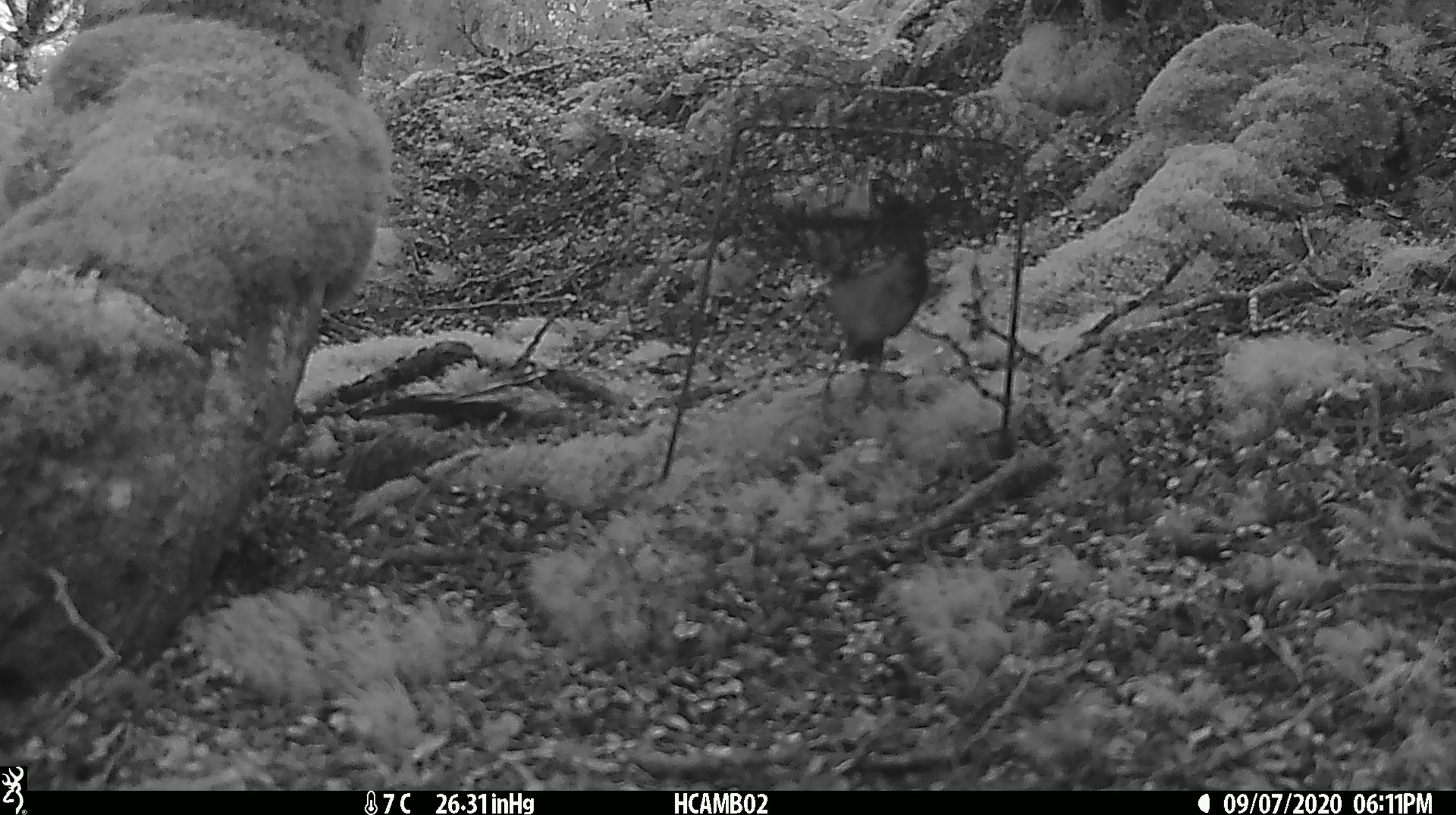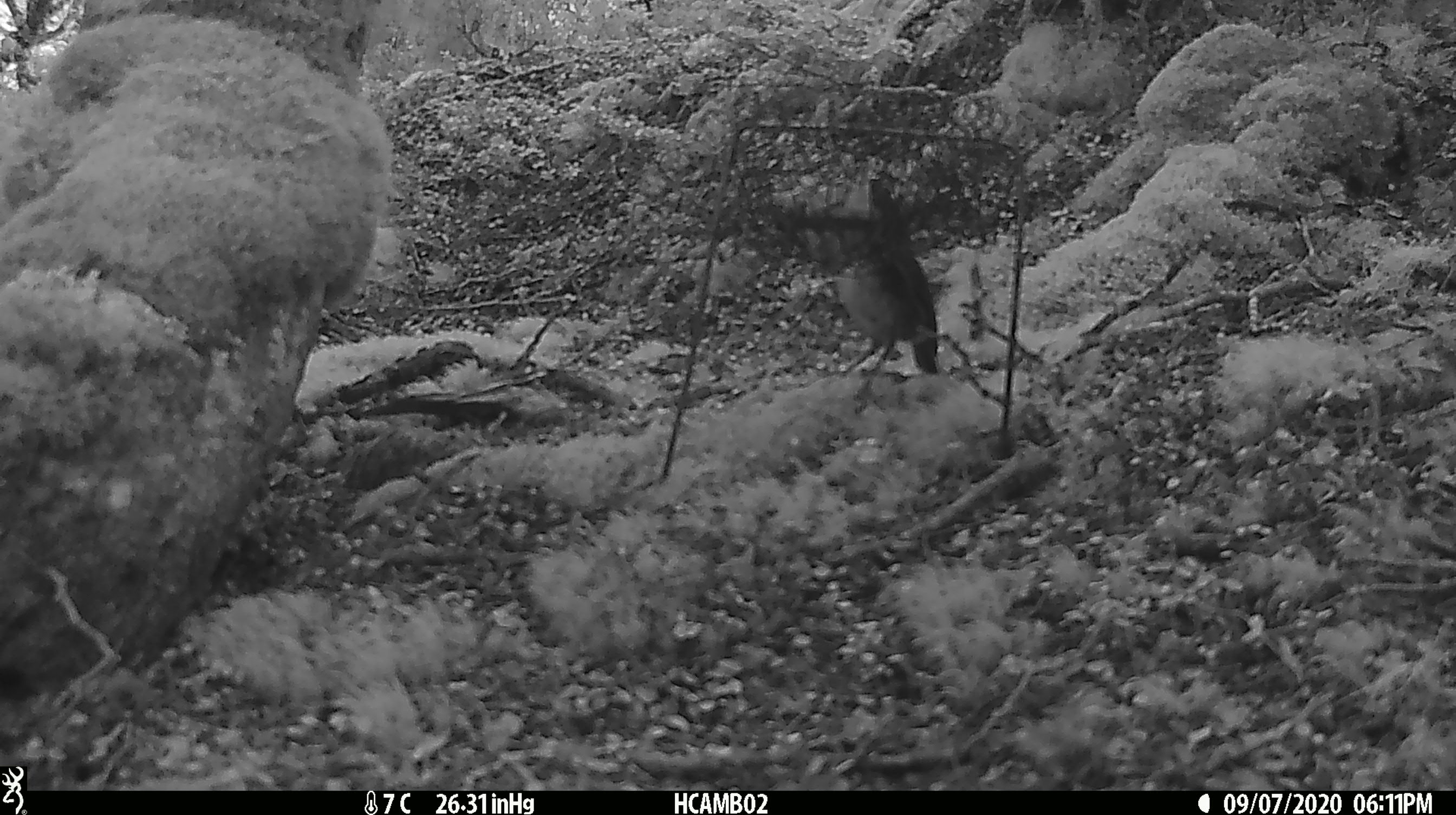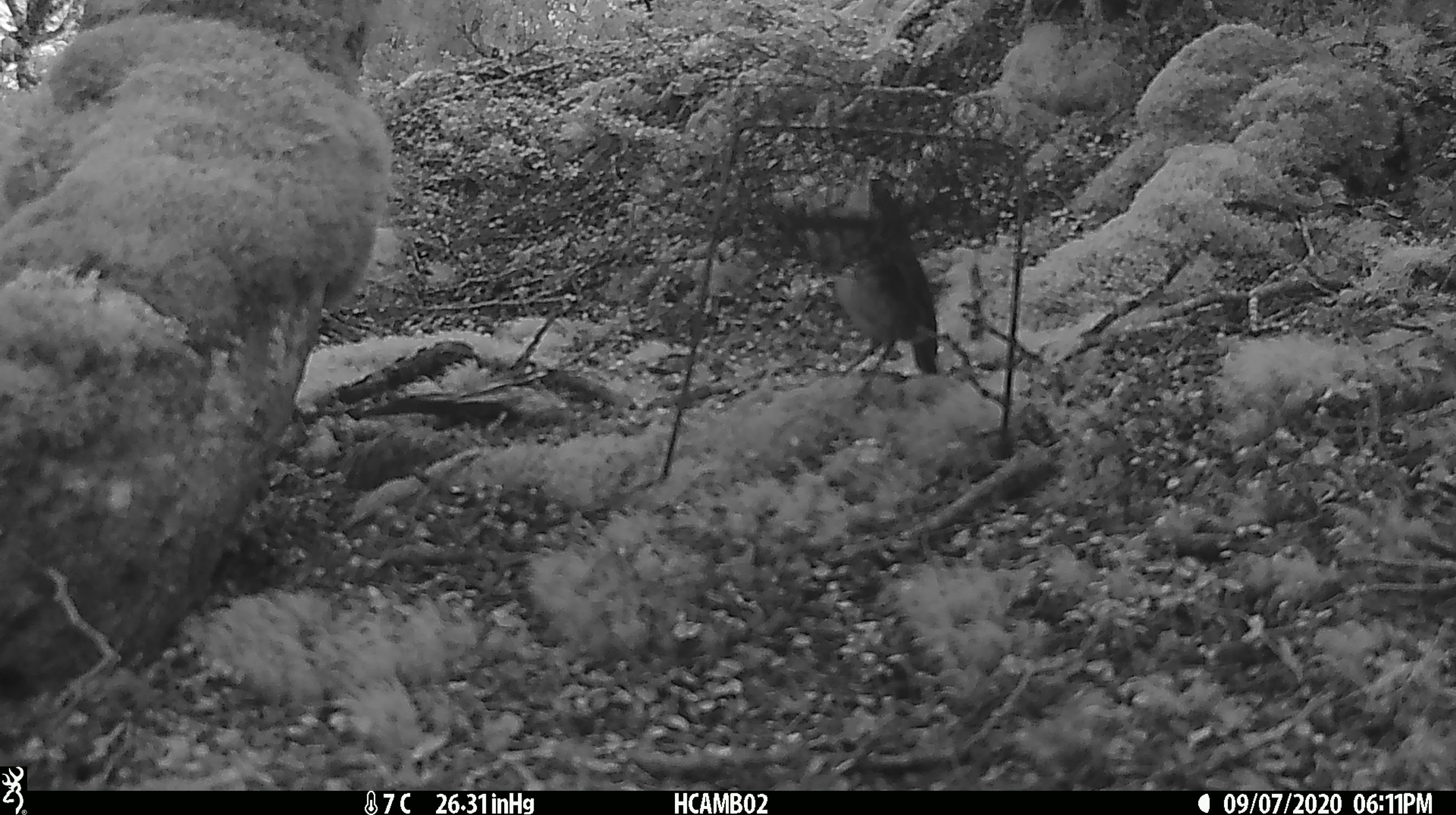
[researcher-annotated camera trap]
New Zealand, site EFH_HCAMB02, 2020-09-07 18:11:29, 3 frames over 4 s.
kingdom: Animalia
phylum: Chordata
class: Aves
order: Passeriformes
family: Petroicidae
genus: Petroica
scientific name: Petroica australis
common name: new zealand robin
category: robin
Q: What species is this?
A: Robin (new zealand robin) (Petroica australis).